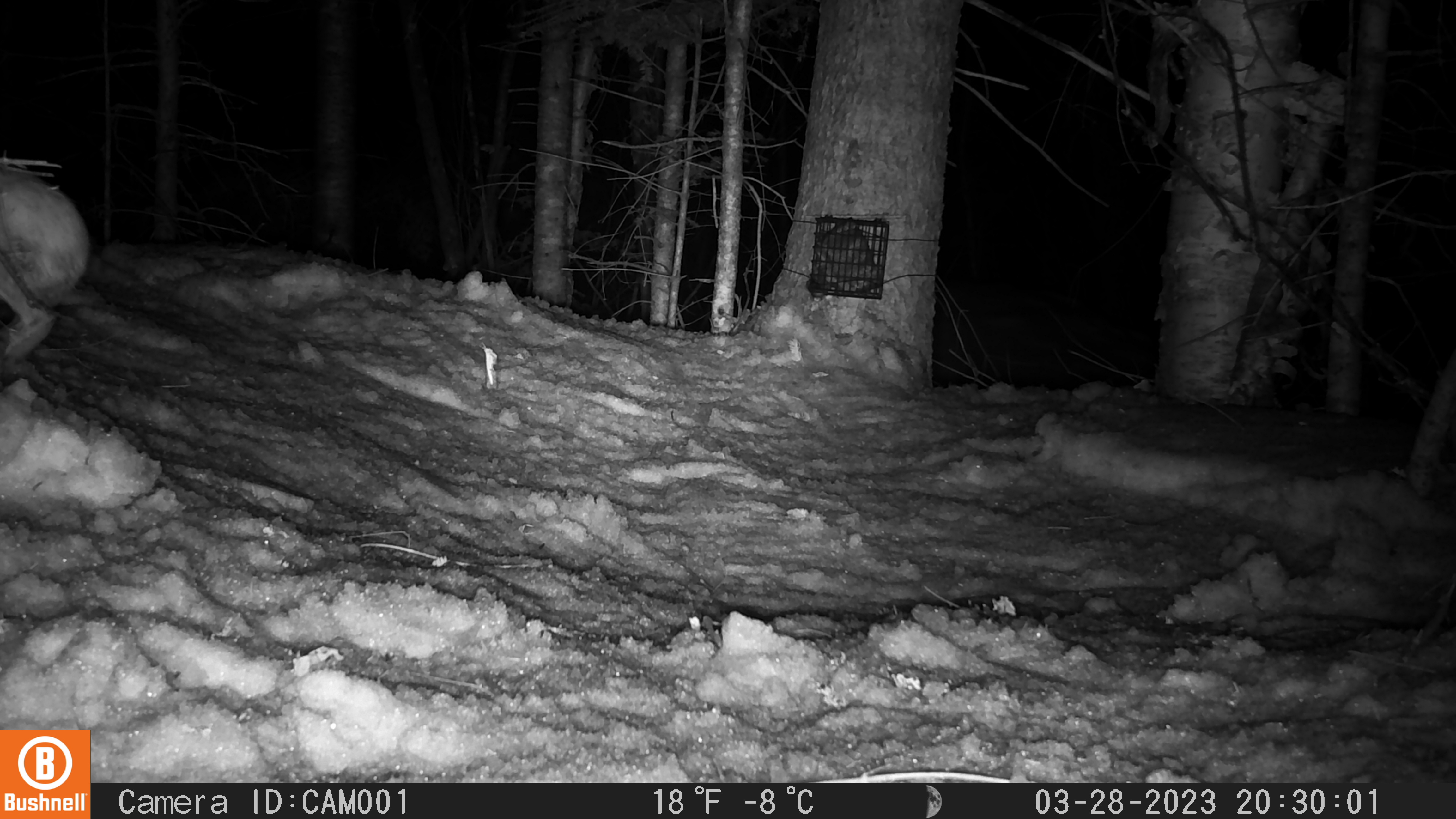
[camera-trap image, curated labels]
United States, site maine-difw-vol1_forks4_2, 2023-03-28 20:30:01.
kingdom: Animalia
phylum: Chordata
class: Mammalia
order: Lagomorpha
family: Leporidae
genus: Lepus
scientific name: Lepus americanus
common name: snowshoe hare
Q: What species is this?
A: Snowshoe hare (Lepus americanus).